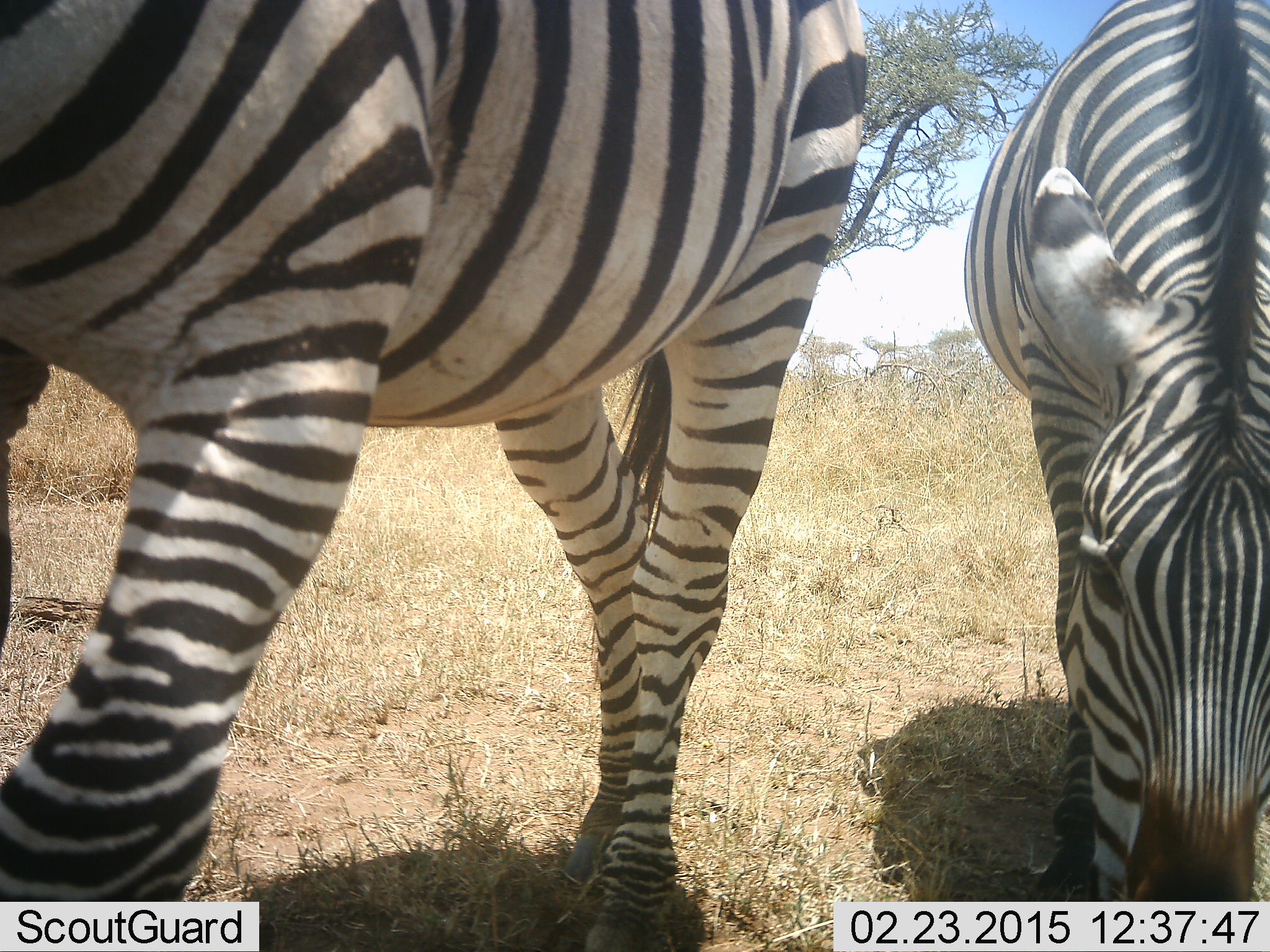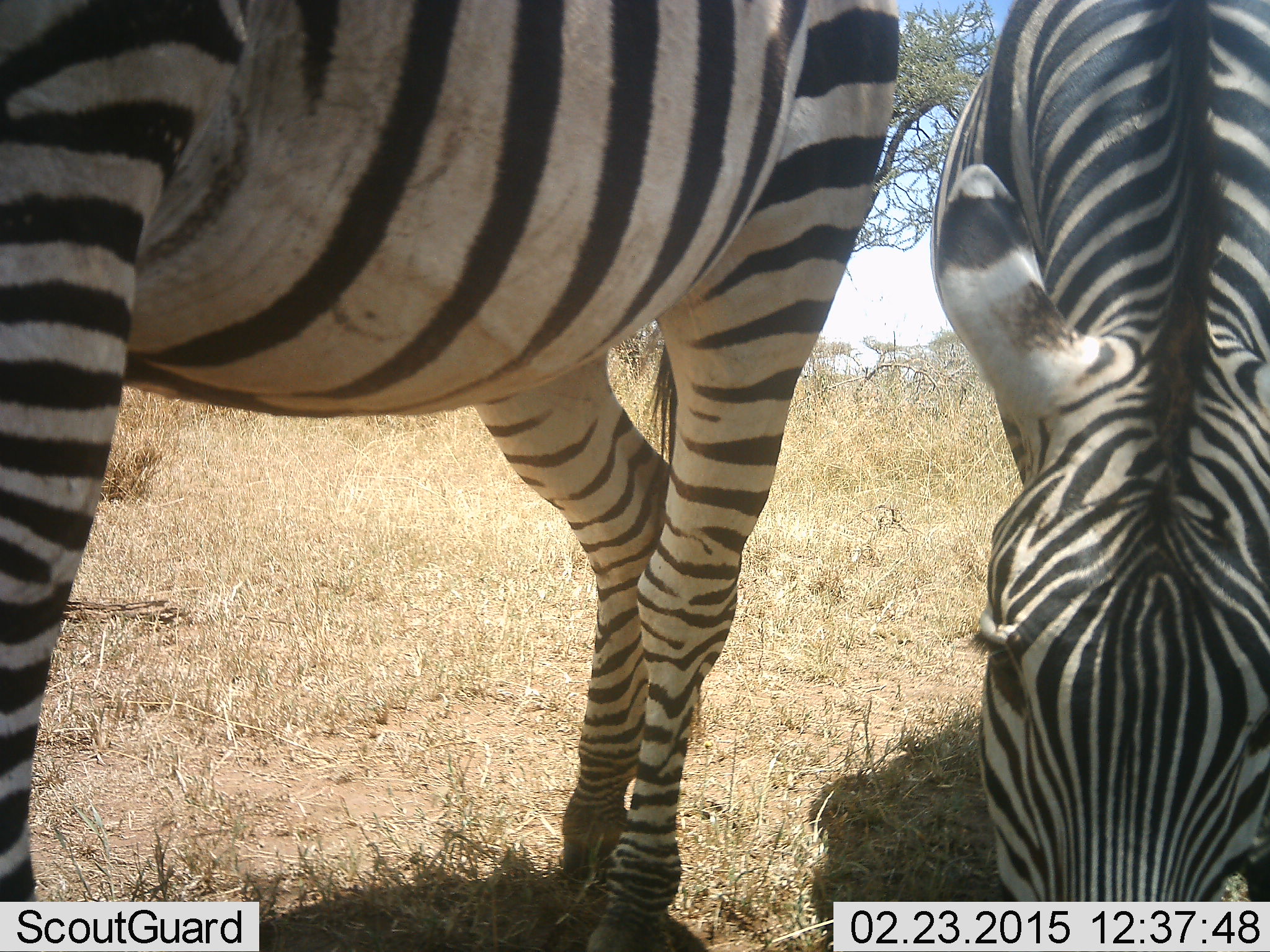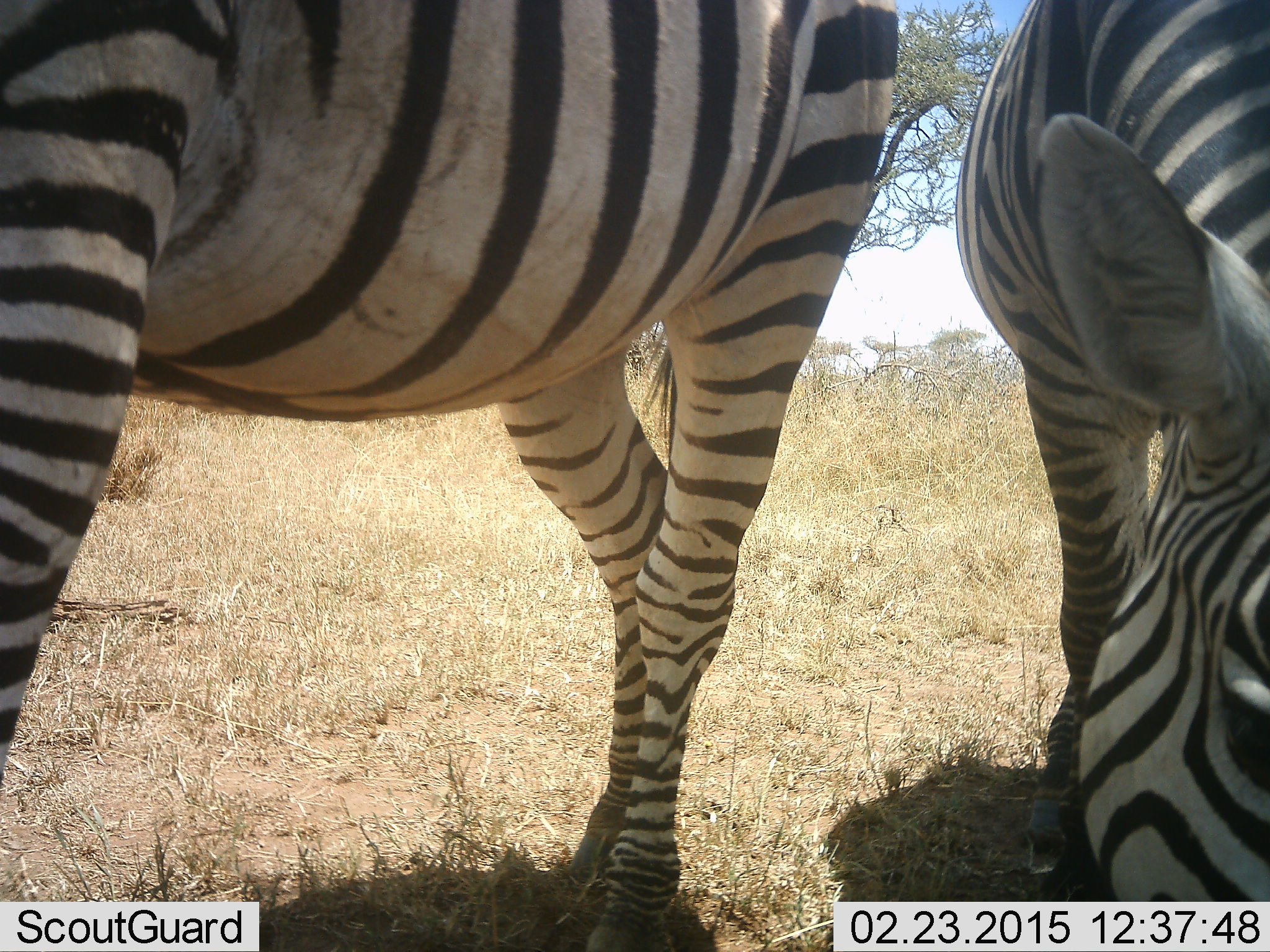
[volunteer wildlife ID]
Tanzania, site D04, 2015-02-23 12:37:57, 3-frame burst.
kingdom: Animalia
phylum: Chordata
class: Mammalia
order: Perissodactyla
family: Equidae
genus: Equus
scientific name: Equus quagga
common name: plains zebra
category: zebra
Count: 2.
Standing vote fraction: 60%.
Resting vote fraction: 0%.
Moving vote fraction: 0%.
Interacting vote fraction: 0%.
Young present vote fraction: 0%.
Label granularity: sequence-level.